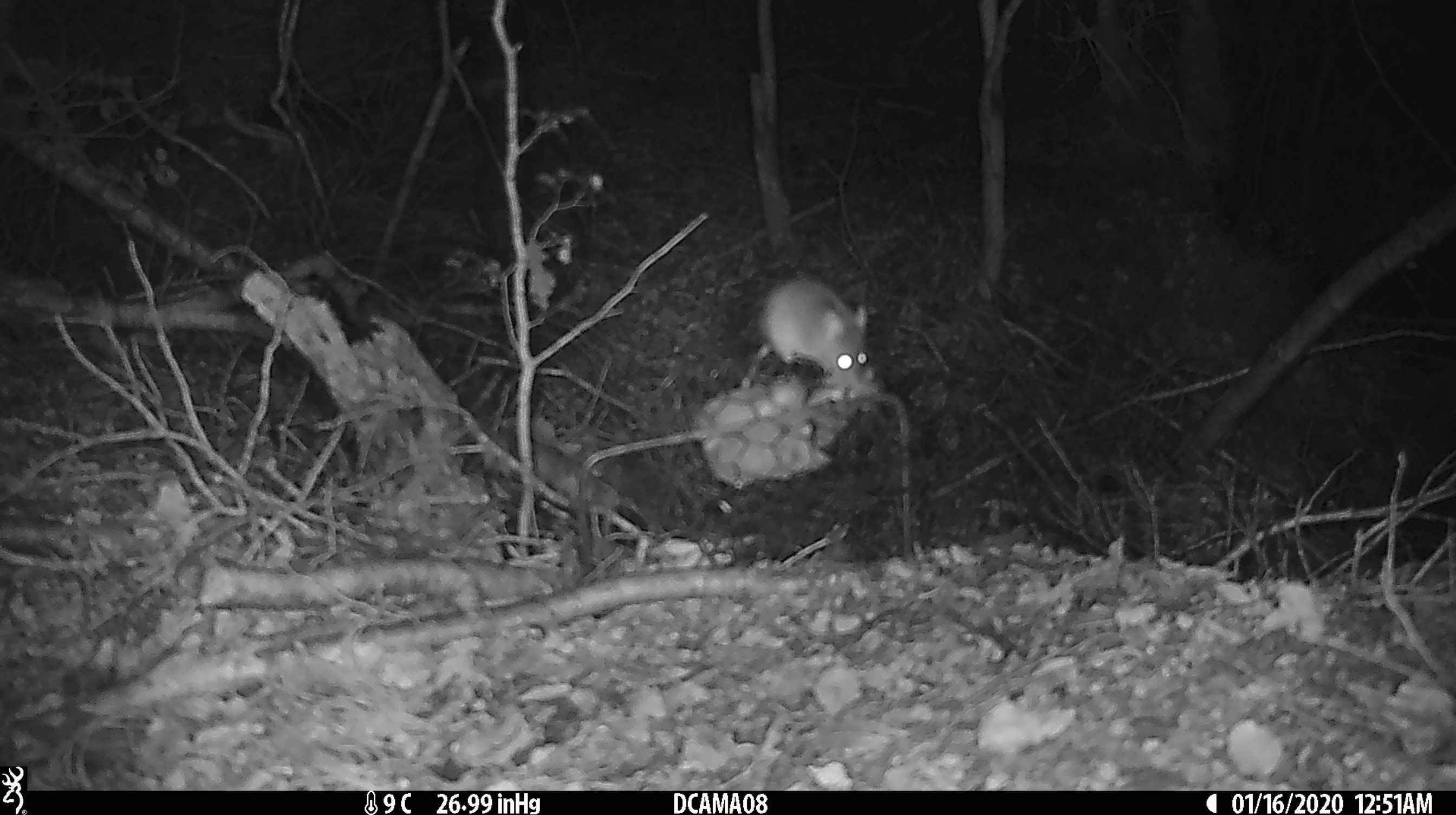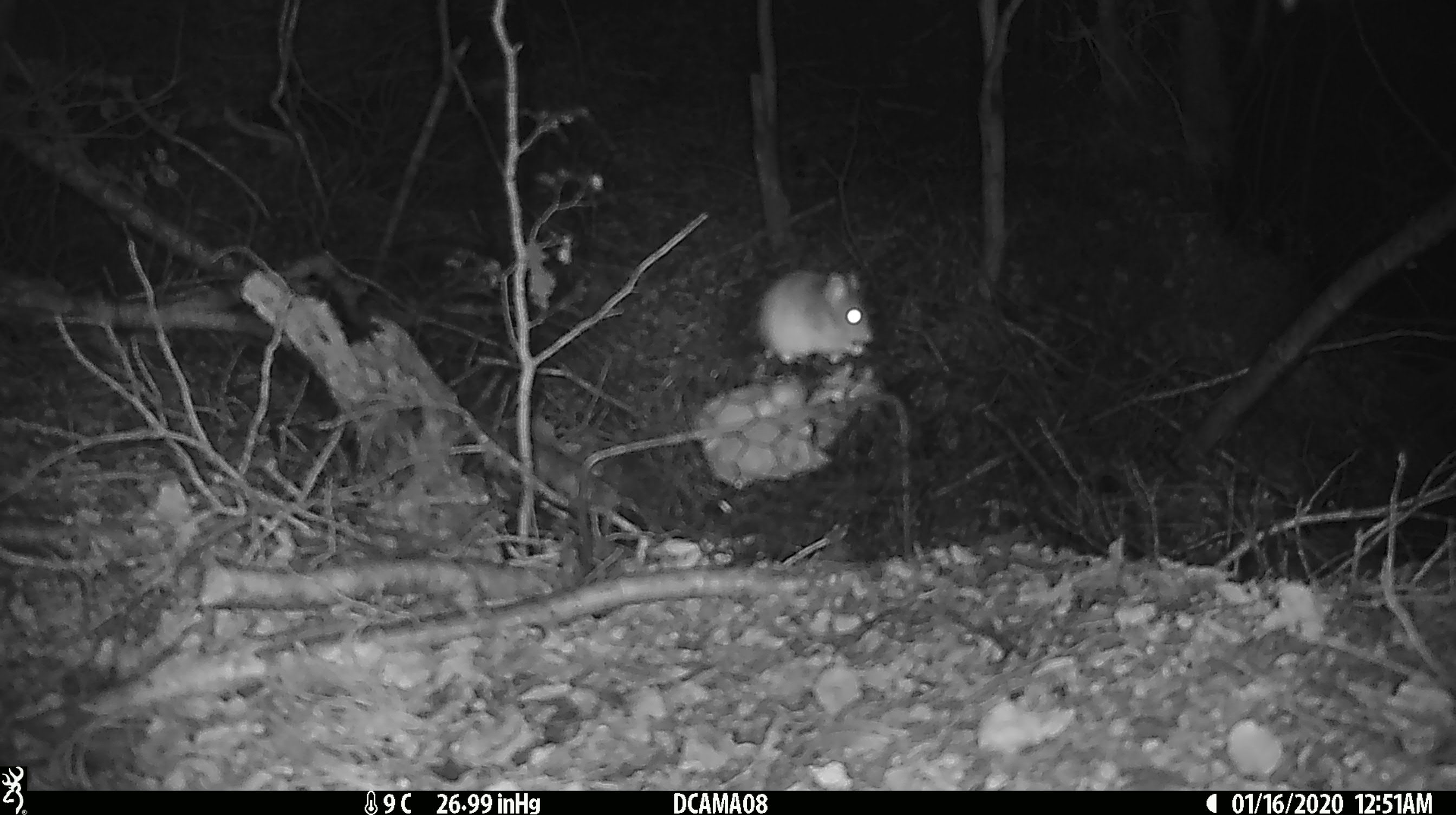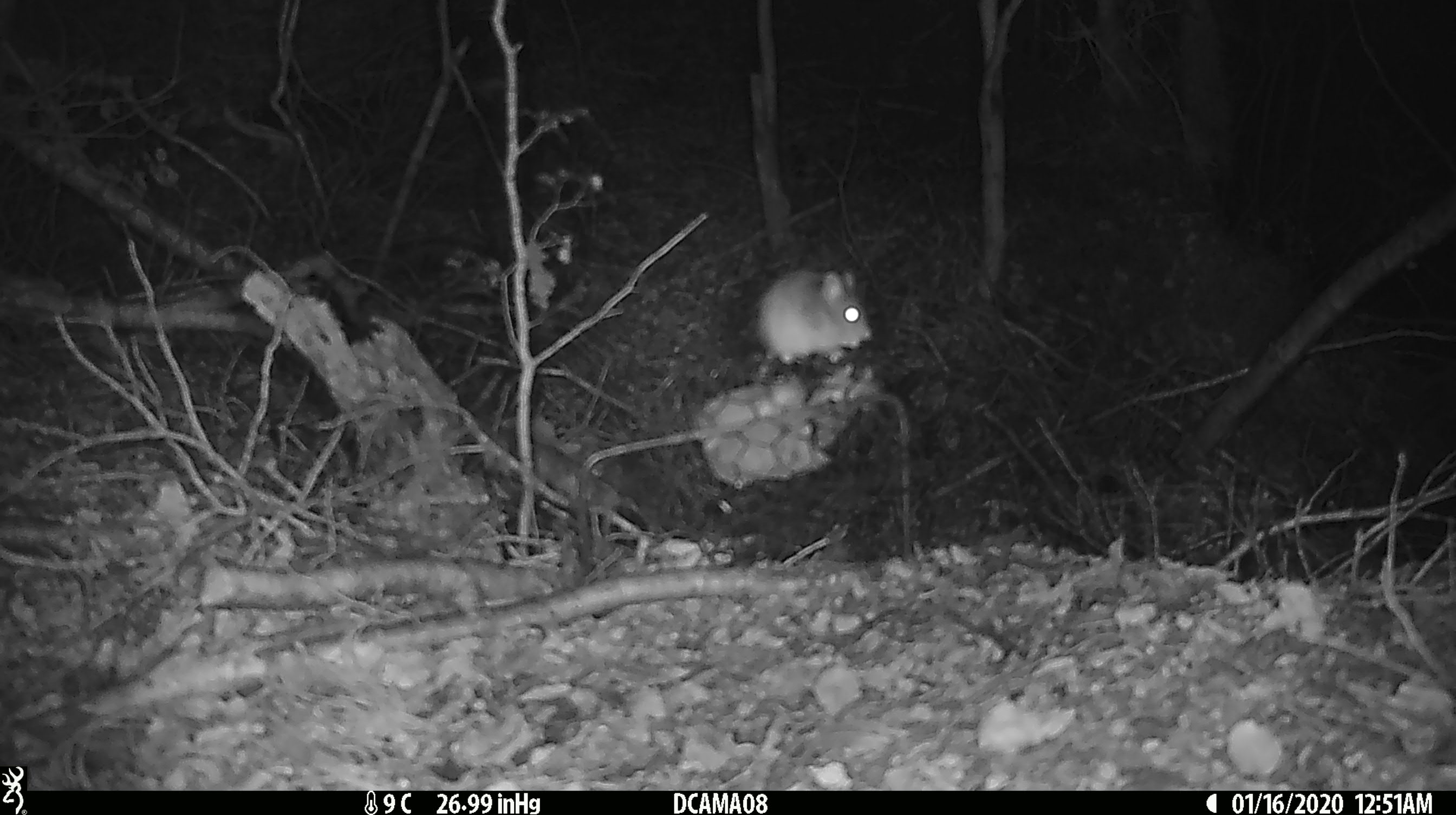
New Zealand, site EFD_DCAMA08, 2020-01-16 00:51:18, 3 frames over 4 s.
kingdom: Animalia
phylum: Chordata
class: Mammalia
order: Rodentia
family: Muridae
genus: Mus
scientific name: Mus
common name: mouse